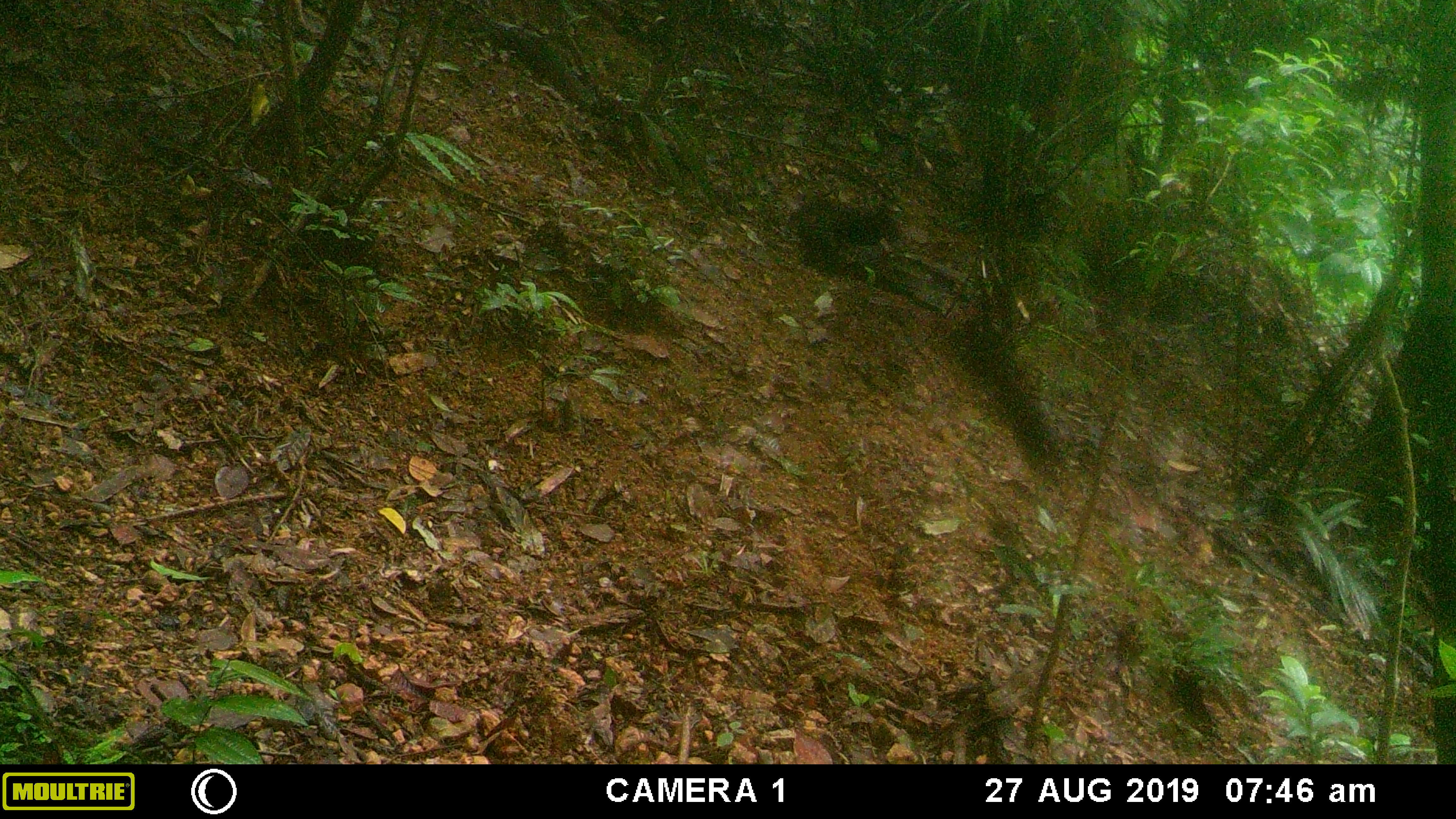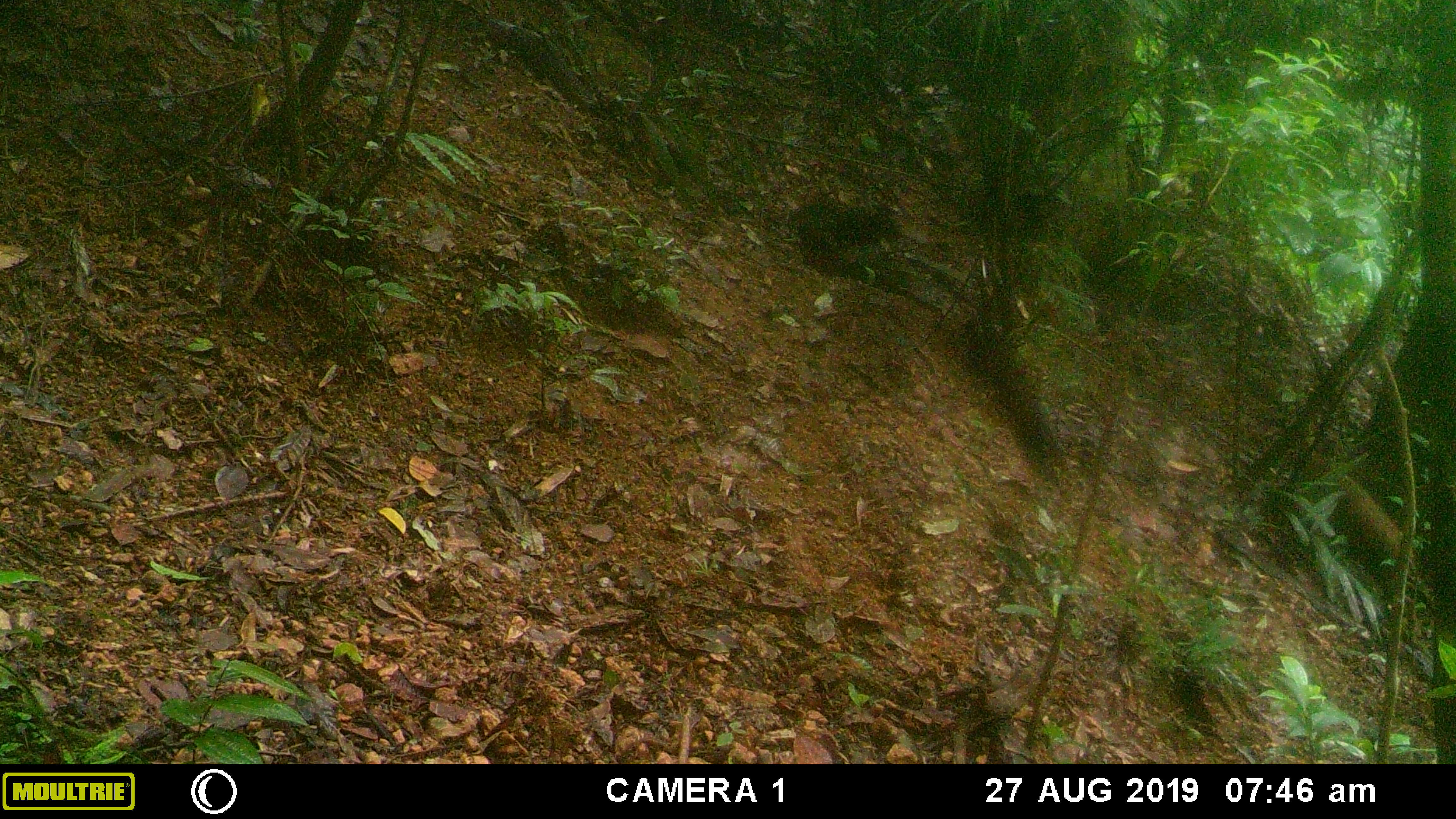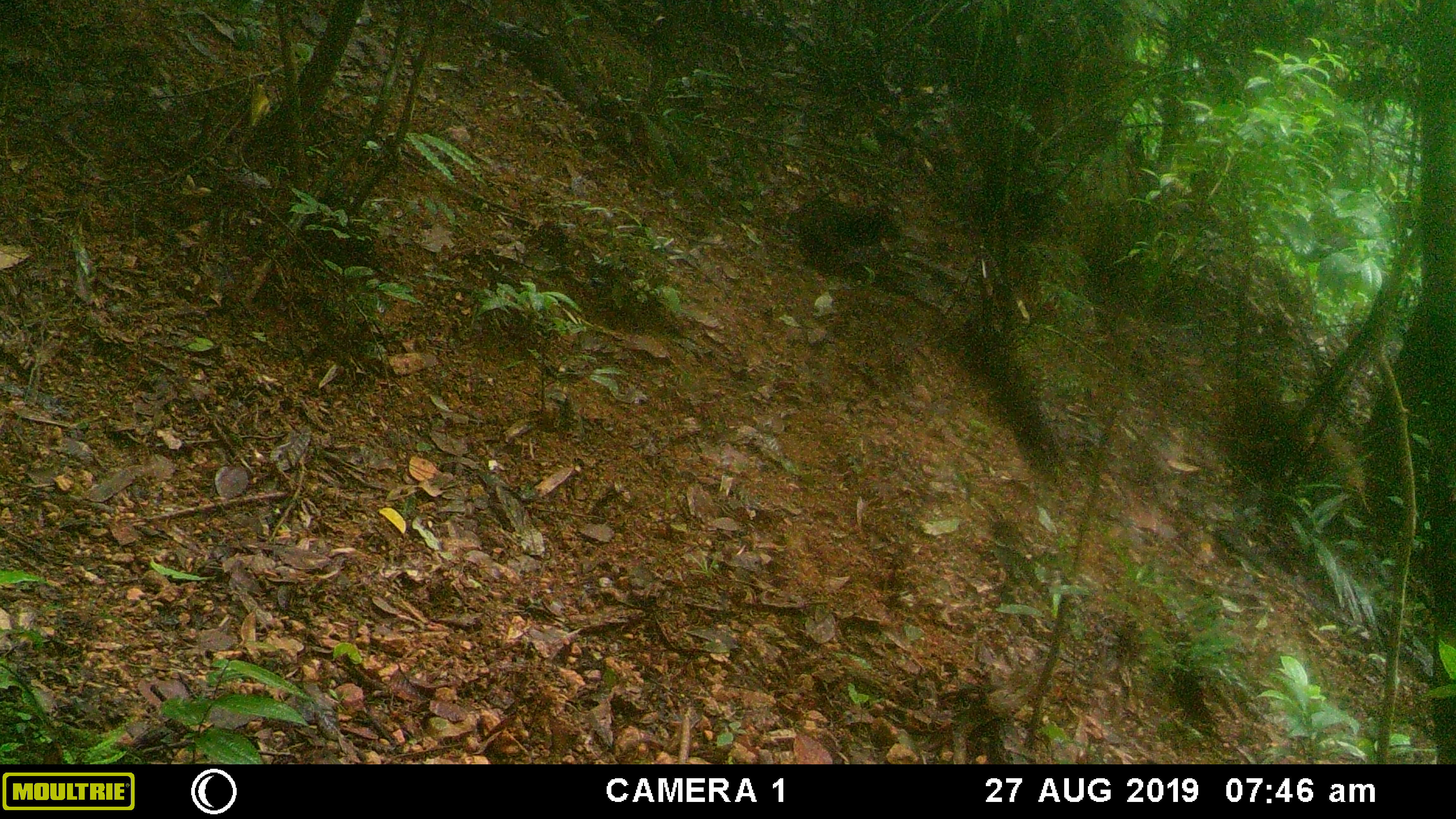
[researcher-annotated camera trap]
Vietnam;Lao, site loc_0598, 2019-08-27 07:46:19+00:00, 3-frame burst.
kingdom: Animalia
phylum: Chordata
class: Mammalia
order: Artiodactyla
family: Suidae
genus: Sus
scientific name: Sus scrofa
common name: eurasian wild pig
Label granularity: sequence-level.